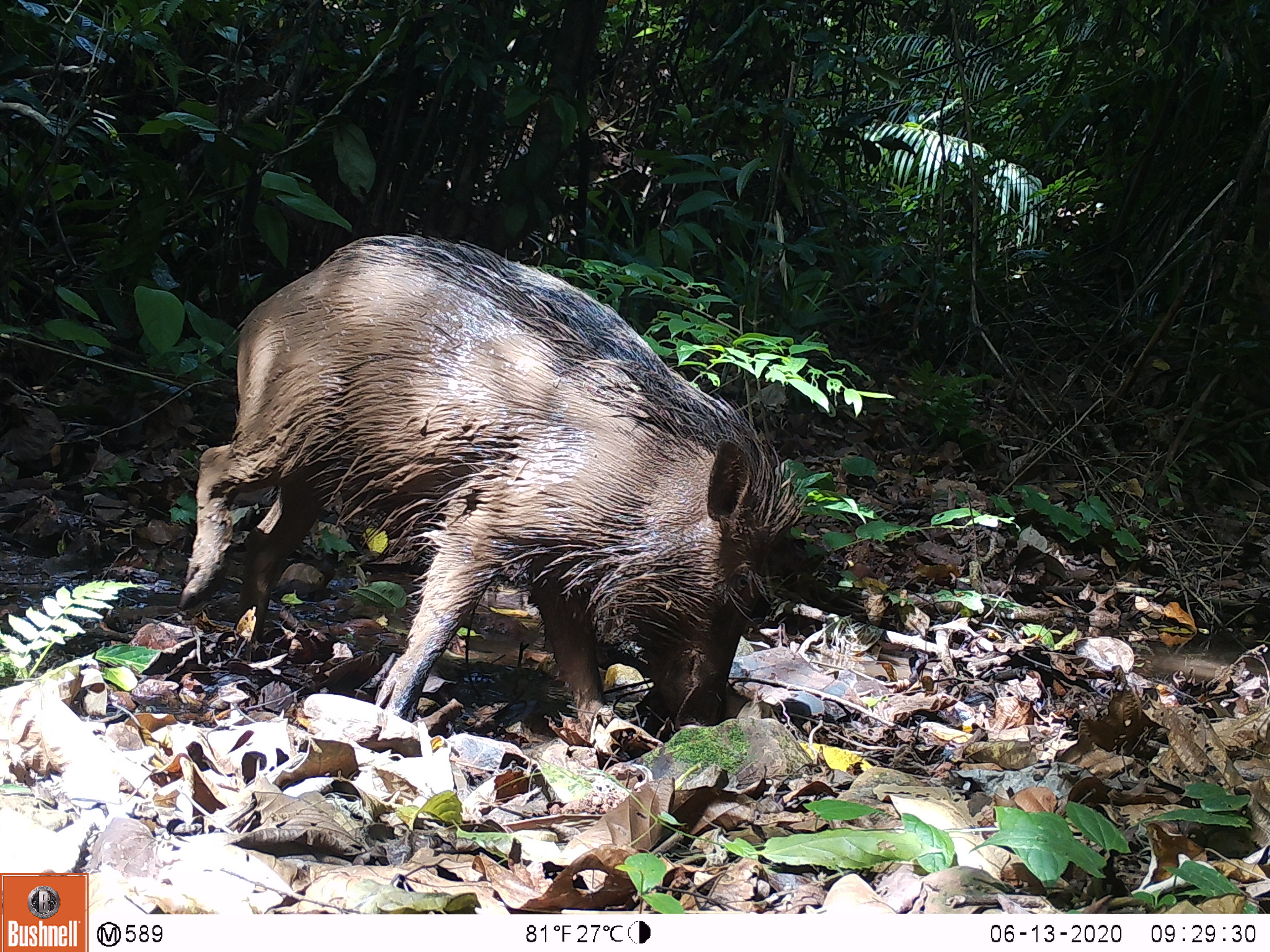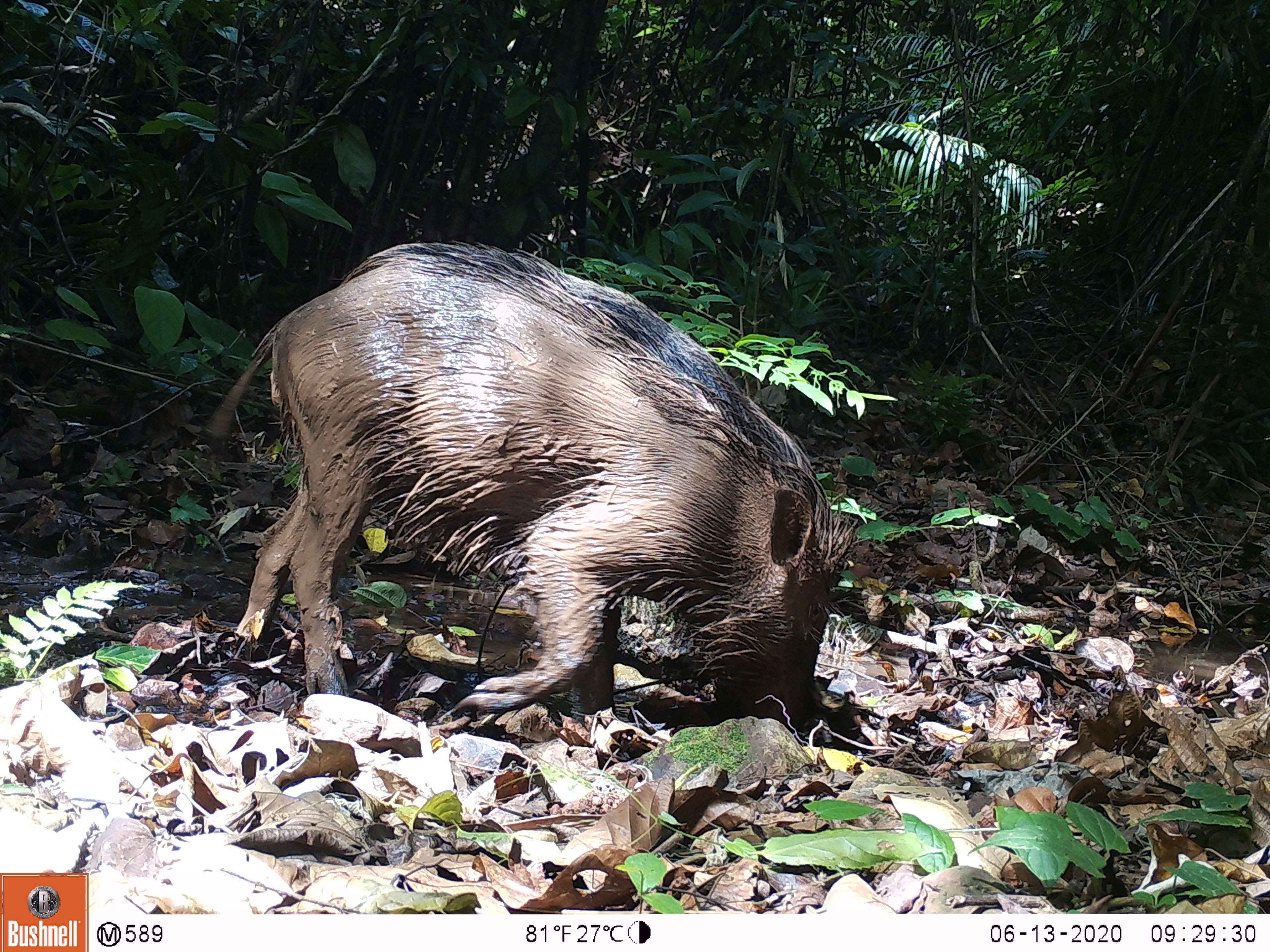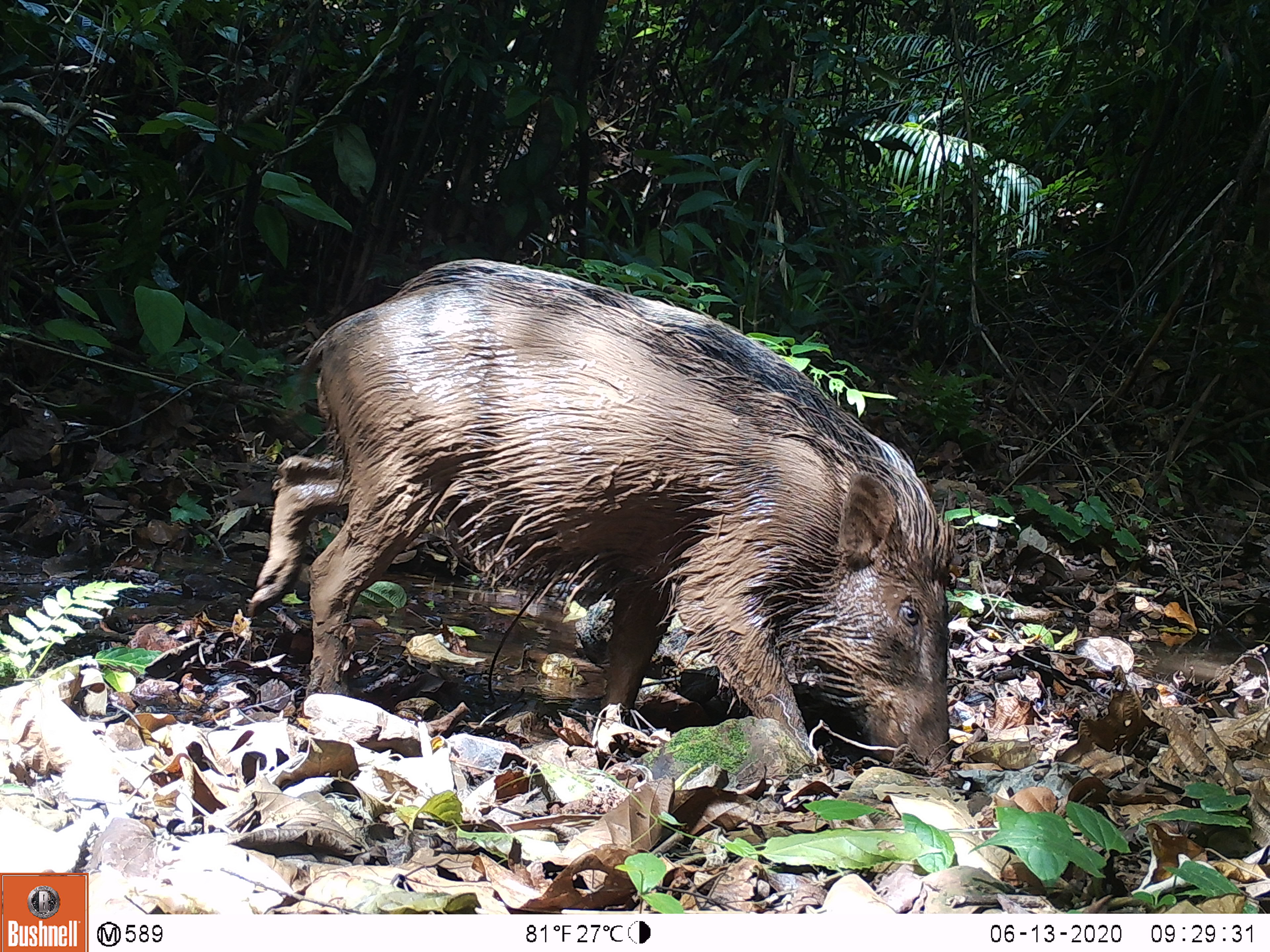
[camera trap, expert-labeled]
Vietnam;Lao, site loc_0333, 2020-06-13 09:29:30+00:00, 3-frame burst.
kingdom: Animalia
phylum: Chordata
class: Mammalia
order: Artiodactyla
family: Suidae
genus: Sus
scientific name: Sus scrofa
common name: eurasian wild pig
Eurasian wild pig (Sus scrofa). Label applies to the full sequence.